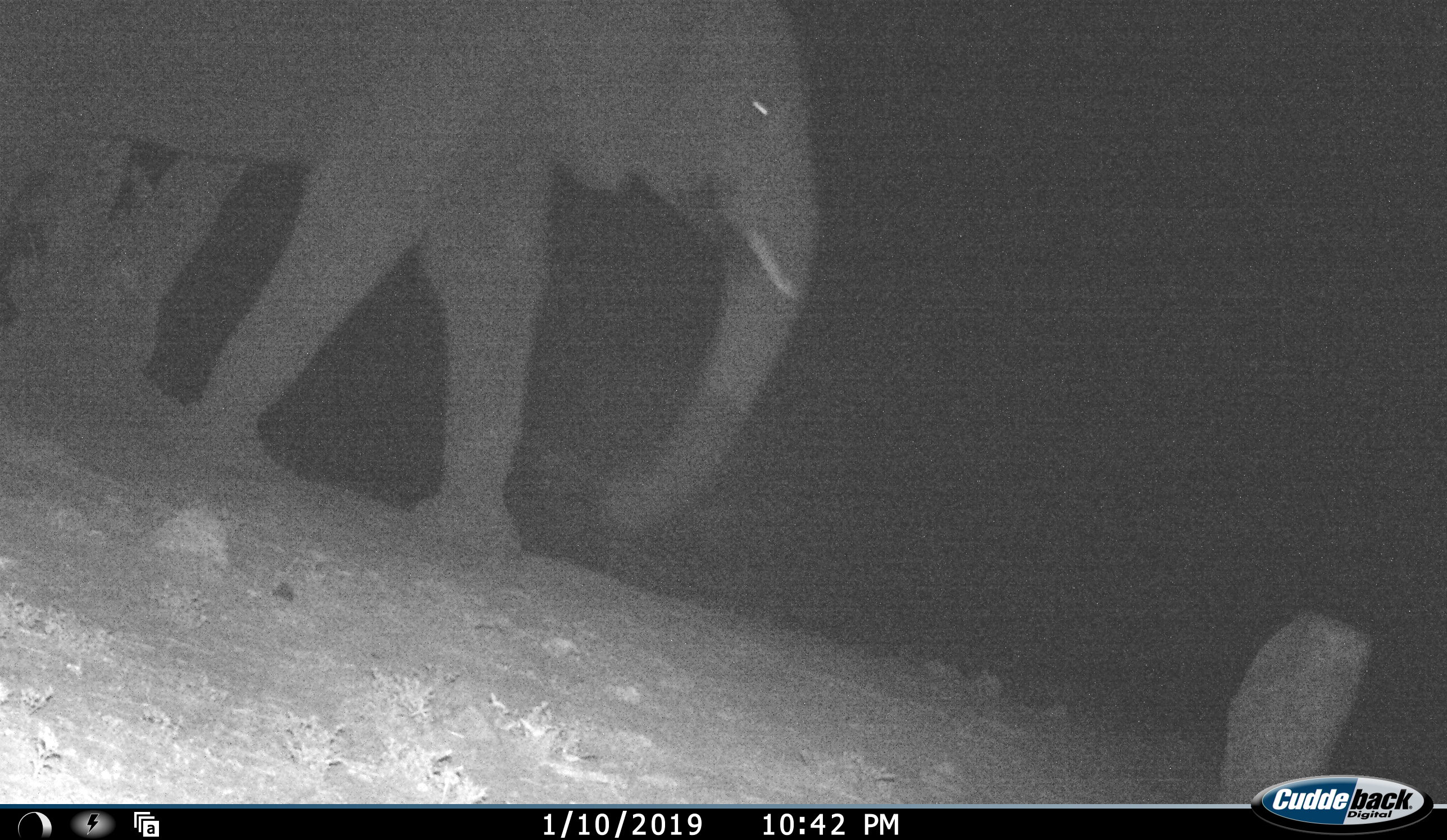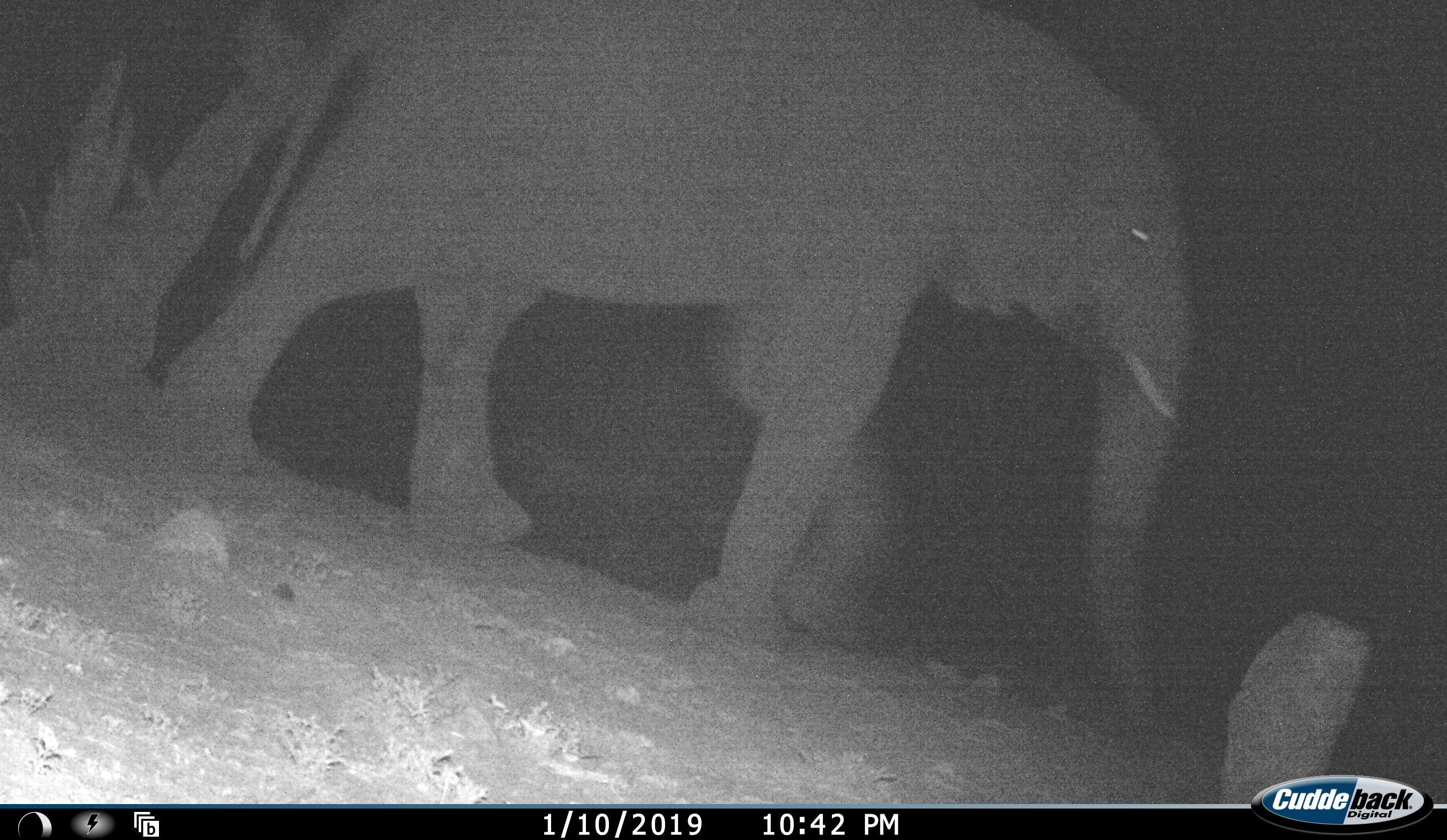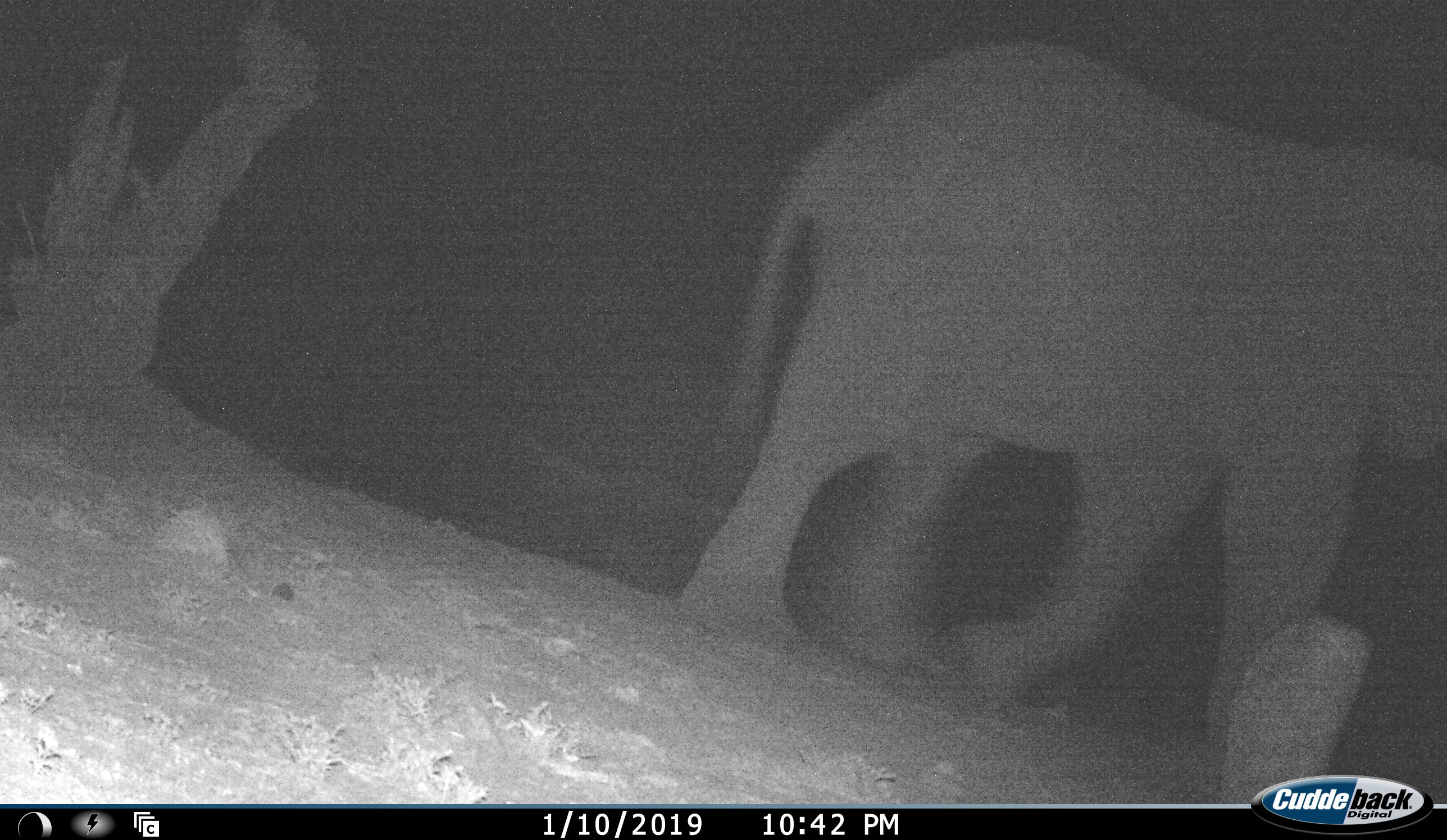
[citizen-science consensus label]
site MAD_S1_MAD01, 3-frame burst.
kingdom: Animalia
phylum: Chordata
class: Mammalia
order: Proboscidea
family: Elephantidae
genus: Loxodonta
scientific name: Loxodonta africana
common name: african bush elephant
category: elephant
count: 1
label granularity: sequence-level